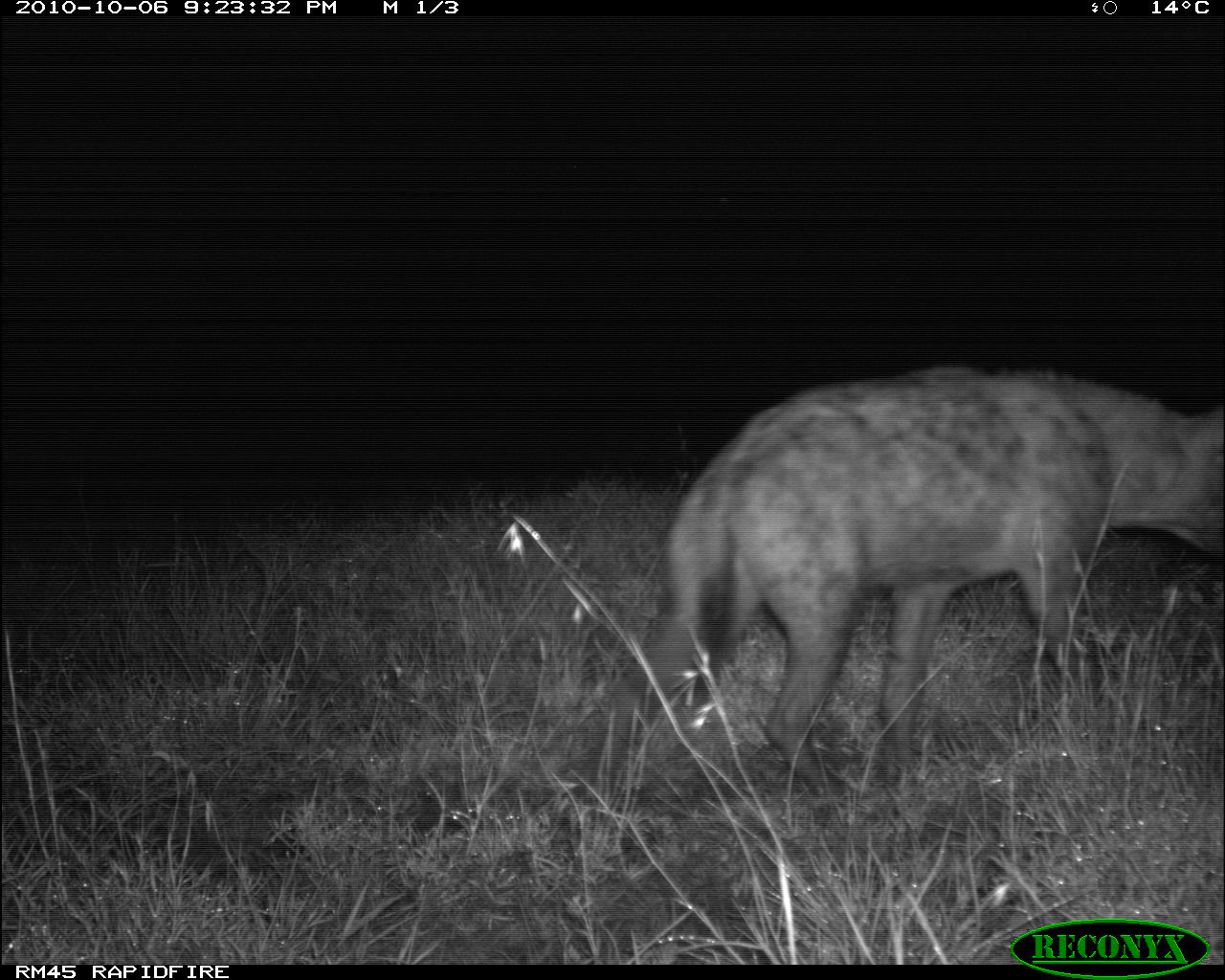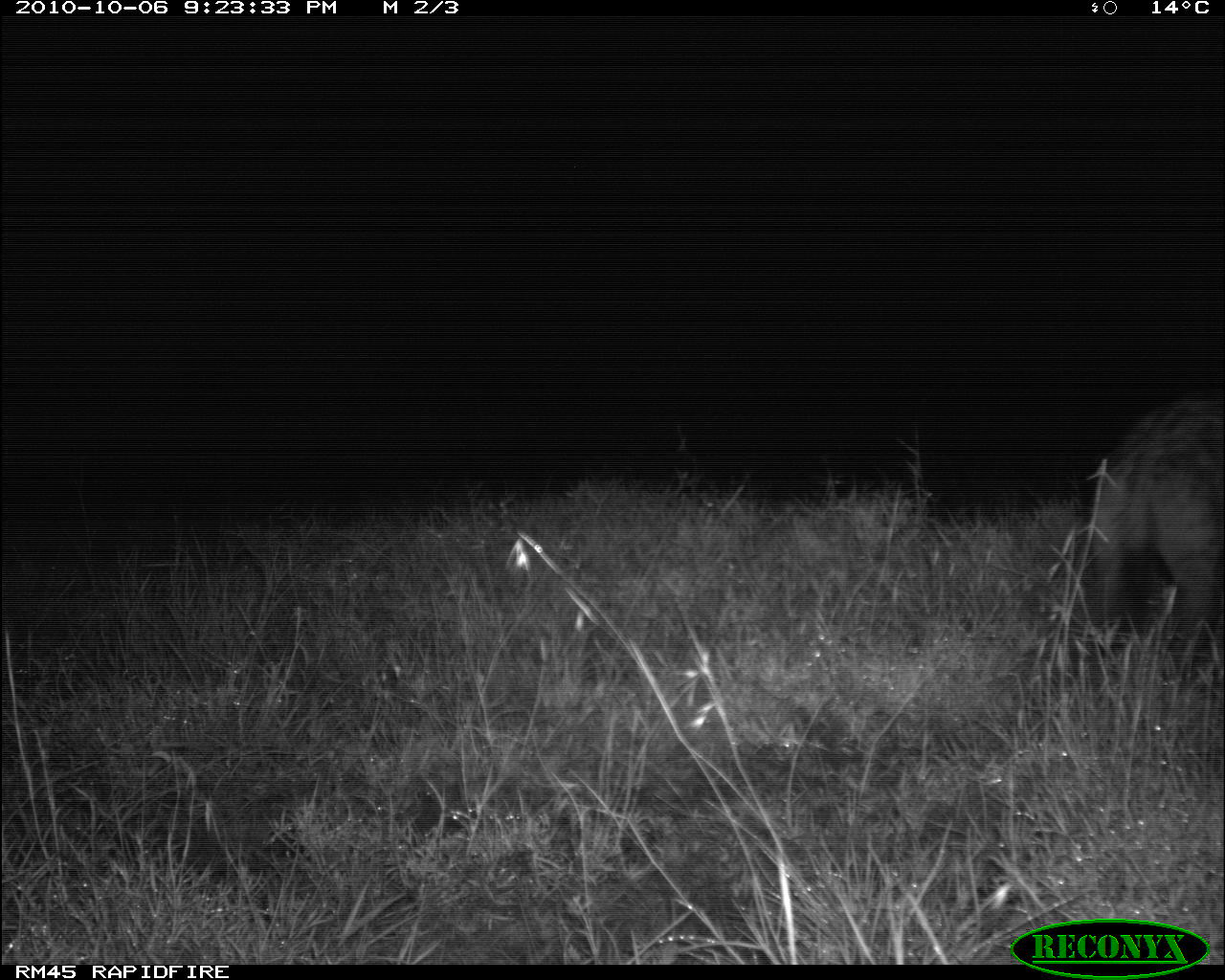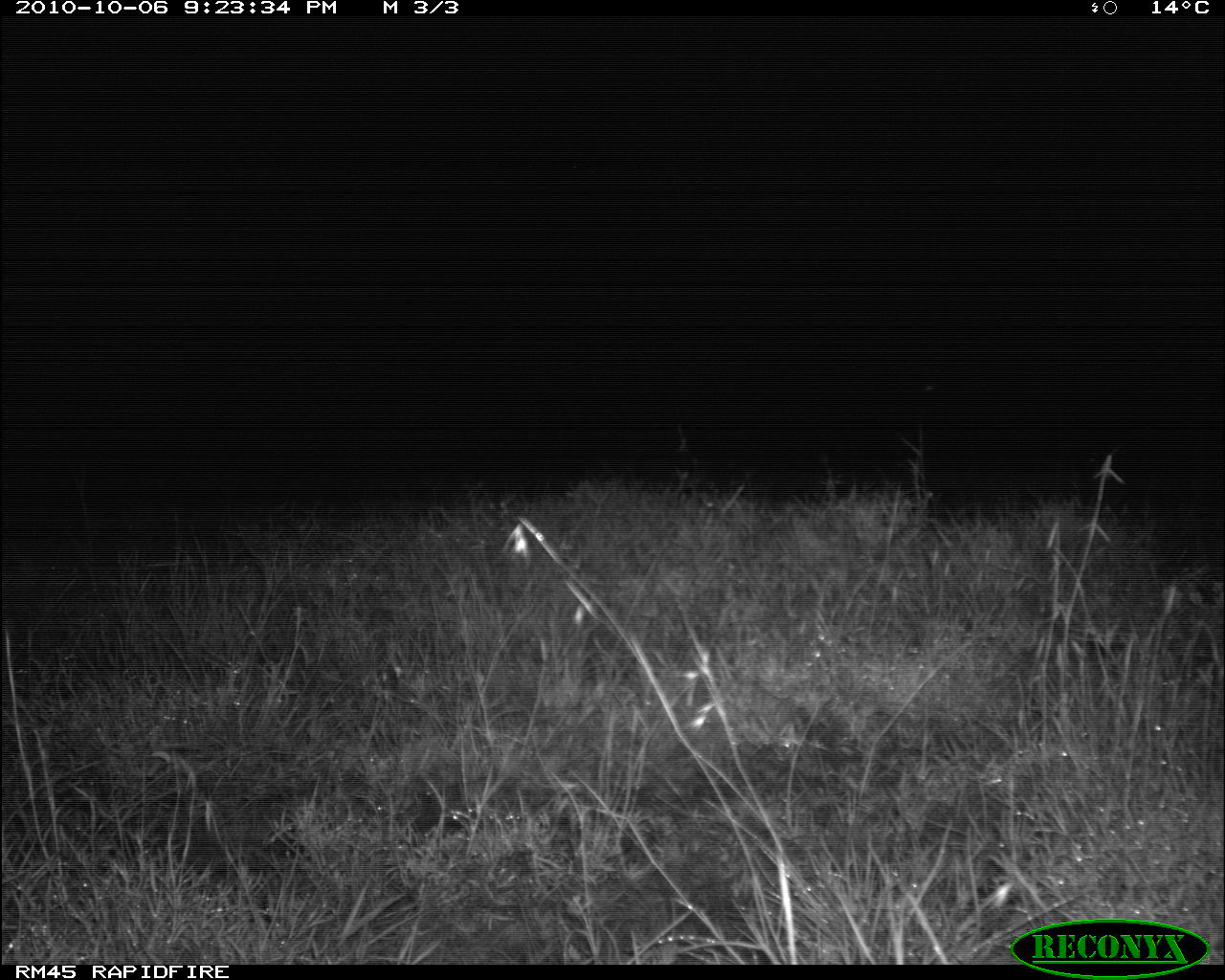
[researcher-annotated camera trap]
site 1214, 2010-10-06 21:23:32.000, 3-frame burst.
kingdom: Animalia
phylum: Chordata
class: Mammalia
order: Carnivora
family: Hyaenidae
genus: Crocuta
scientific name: Crocuta crocuta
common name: spotted hyena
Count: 1.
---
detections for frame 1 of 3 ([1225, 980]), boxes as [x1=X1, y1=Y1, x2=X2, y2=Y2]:
crocuta crocuta: [x1=585, y1=374, x2=1225, y2=790]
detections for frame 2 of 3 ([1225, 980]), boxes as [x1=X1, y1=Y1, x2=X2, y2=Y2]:
crocuta crocuta: [x1=1082, y1=395, x2=1225, y2=675]